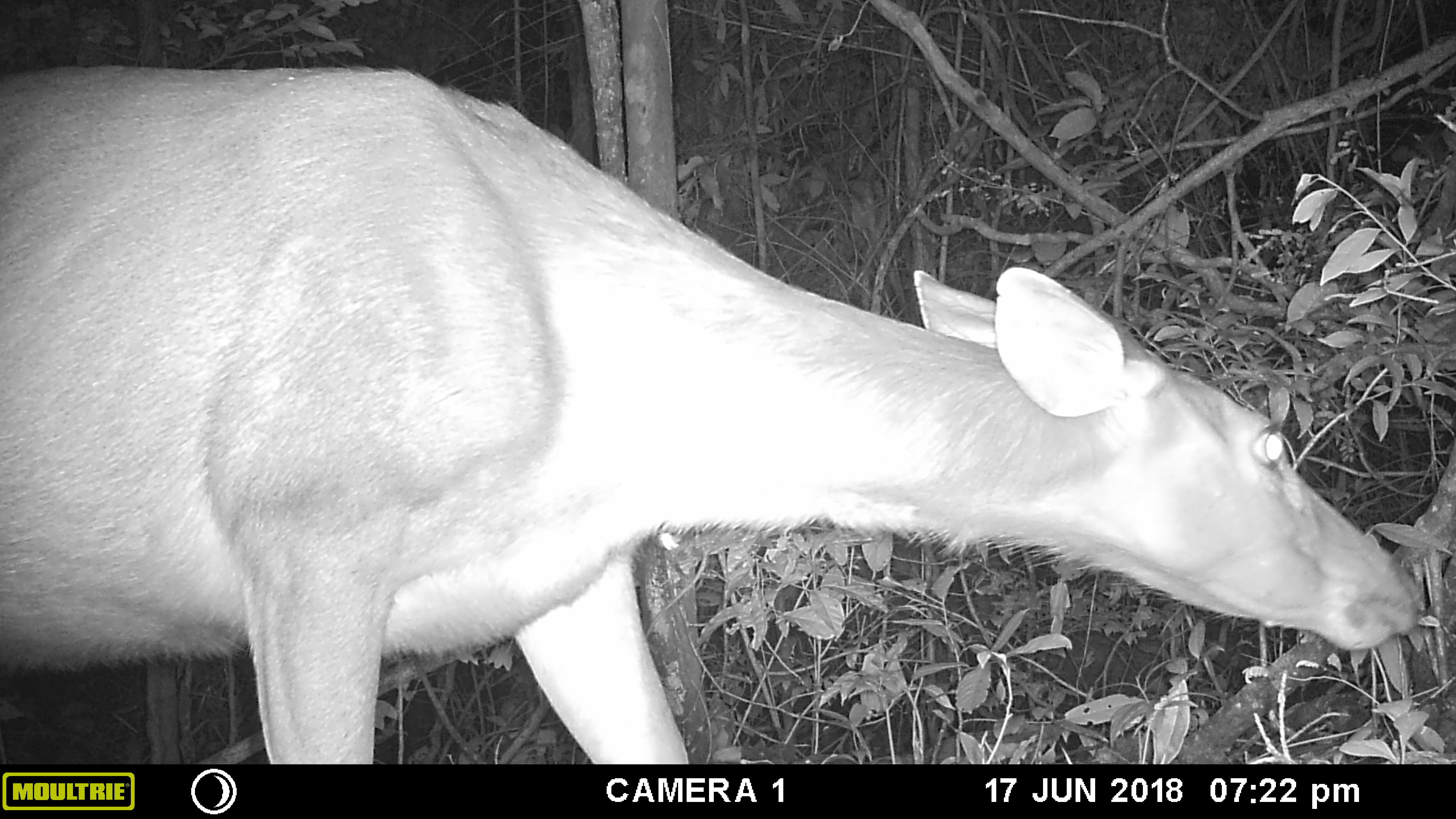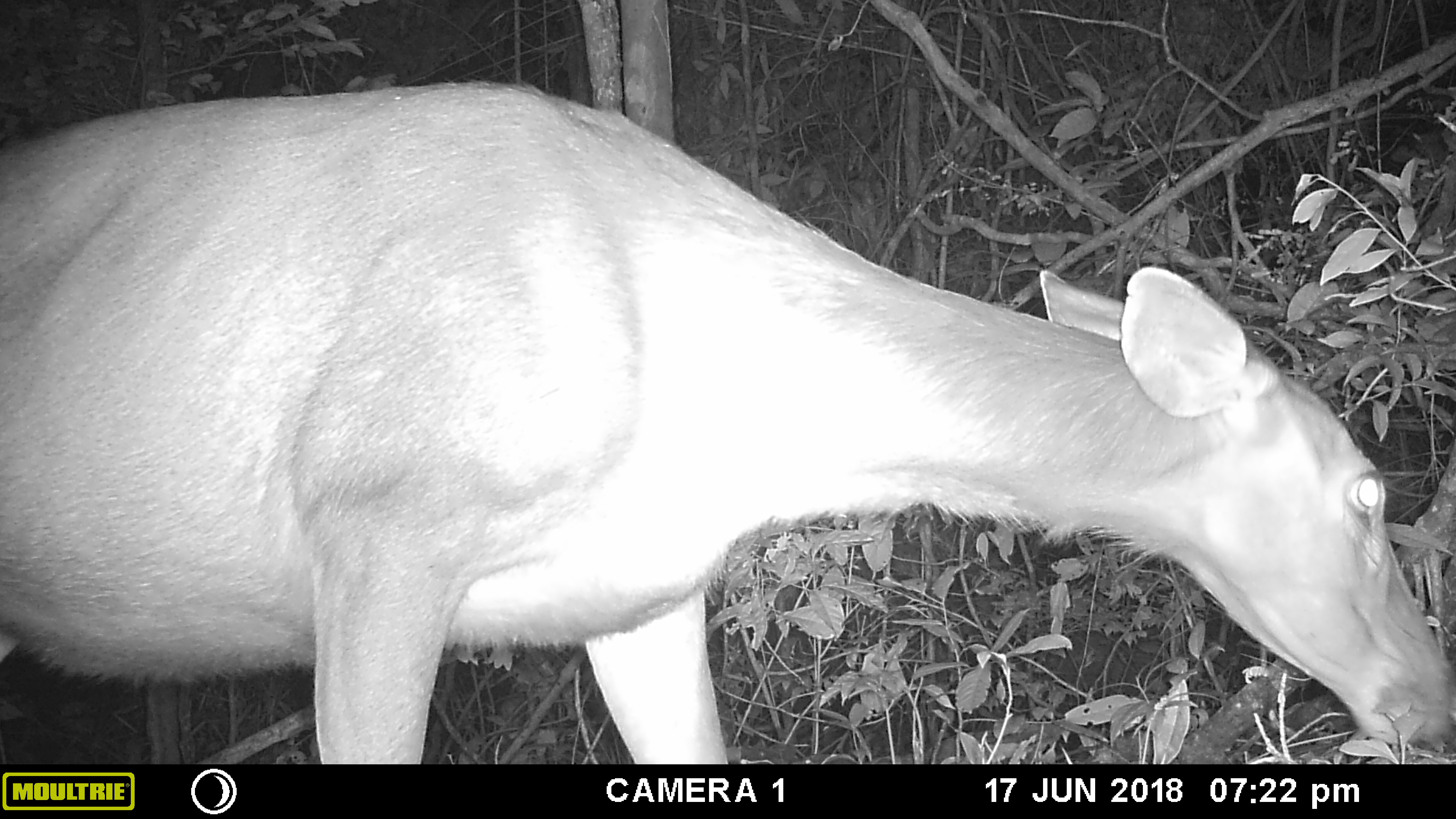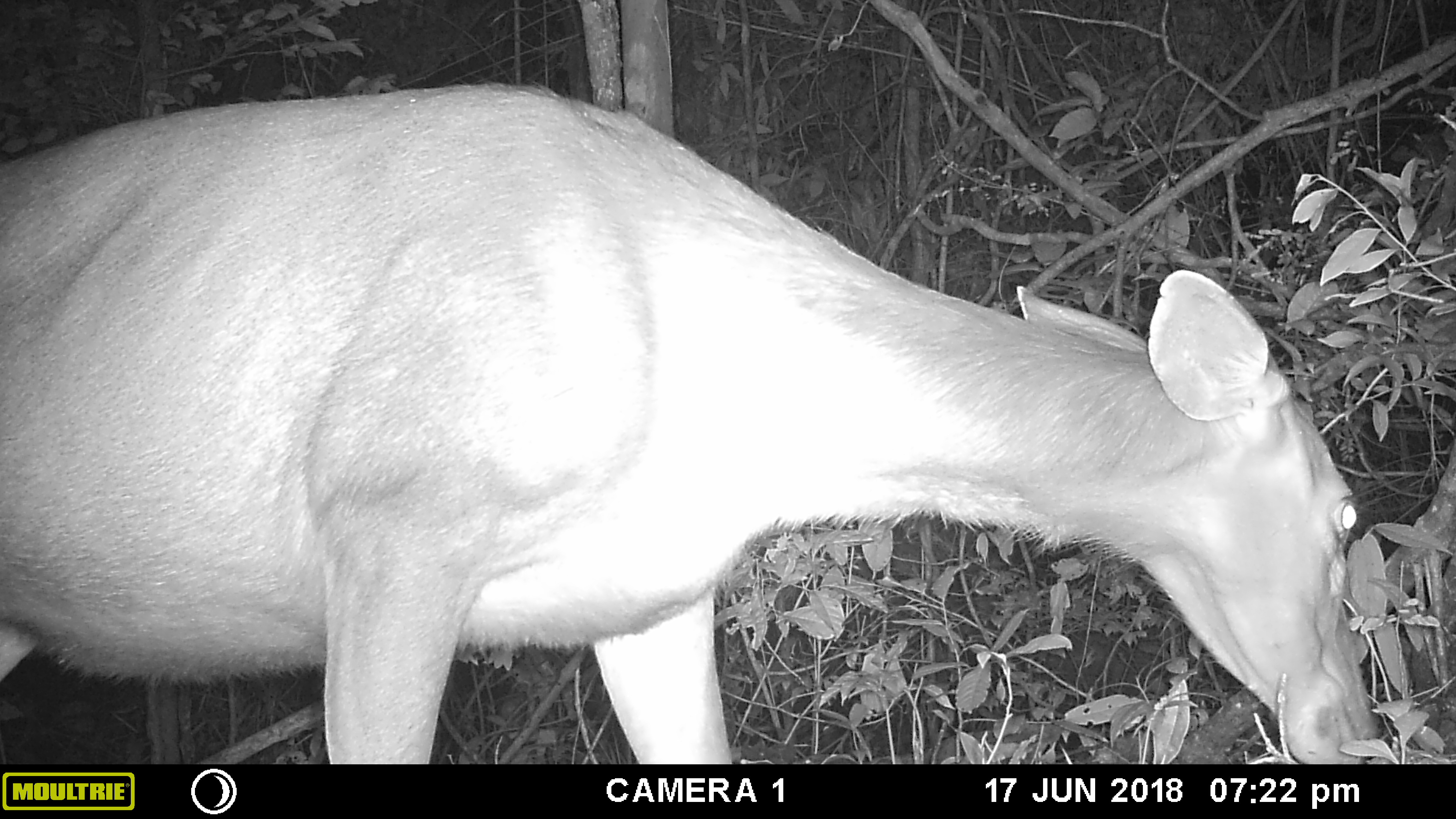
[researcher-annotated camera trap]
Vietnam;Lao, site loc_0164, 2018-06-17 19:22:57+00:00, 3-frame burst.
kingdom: Animalia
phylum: Chordata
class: Mammalia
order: Artiodactyla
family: Cervidae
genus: Rusa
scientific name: Rusa unicolor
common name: sambar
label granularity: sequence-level